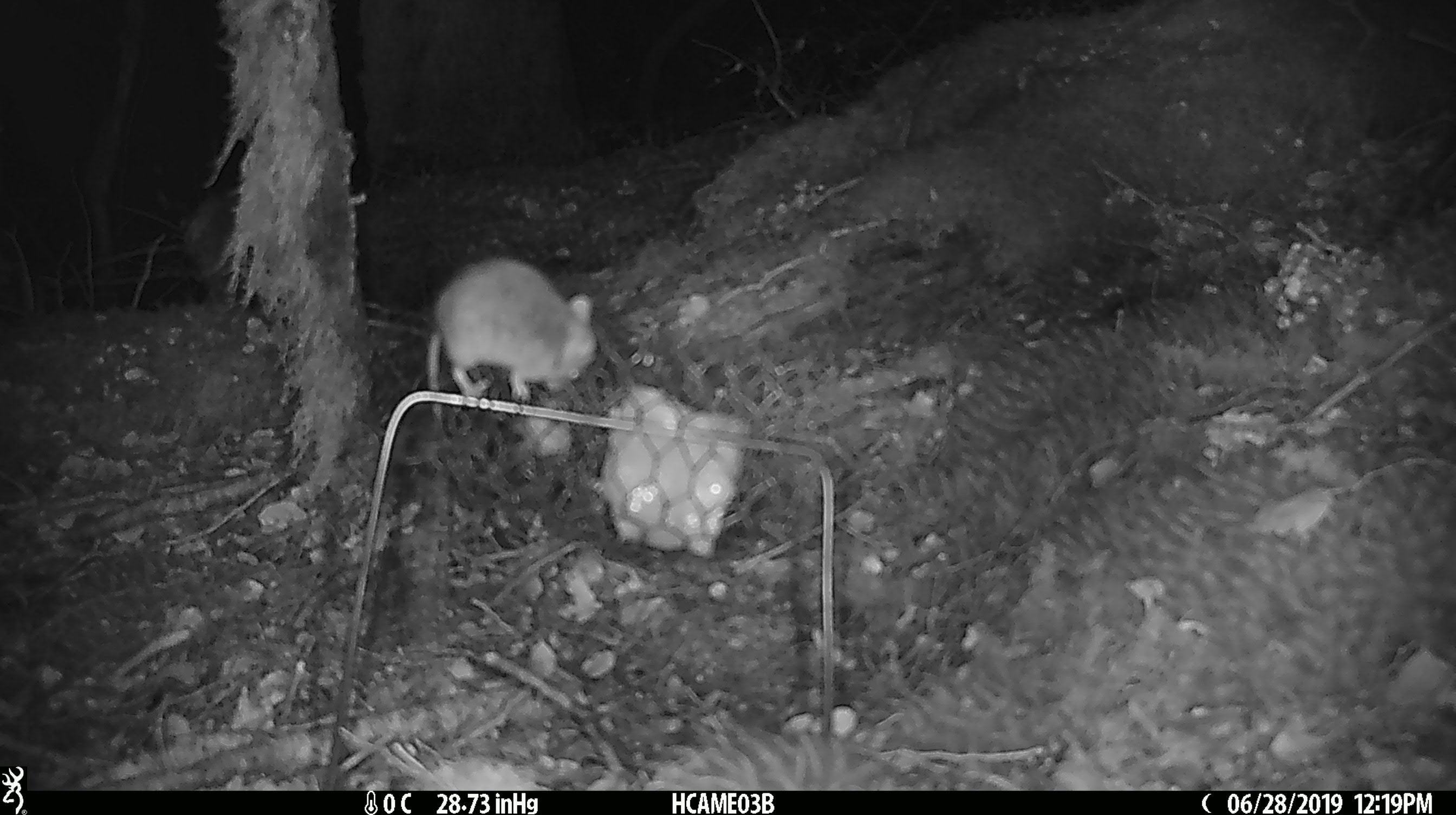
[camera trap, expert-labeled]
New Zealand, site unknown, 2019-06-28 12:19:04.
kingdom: Animalia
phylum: Chordata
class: Mammalia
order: Rodentia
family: Muridae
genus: Mus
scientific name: Mus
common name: mouse